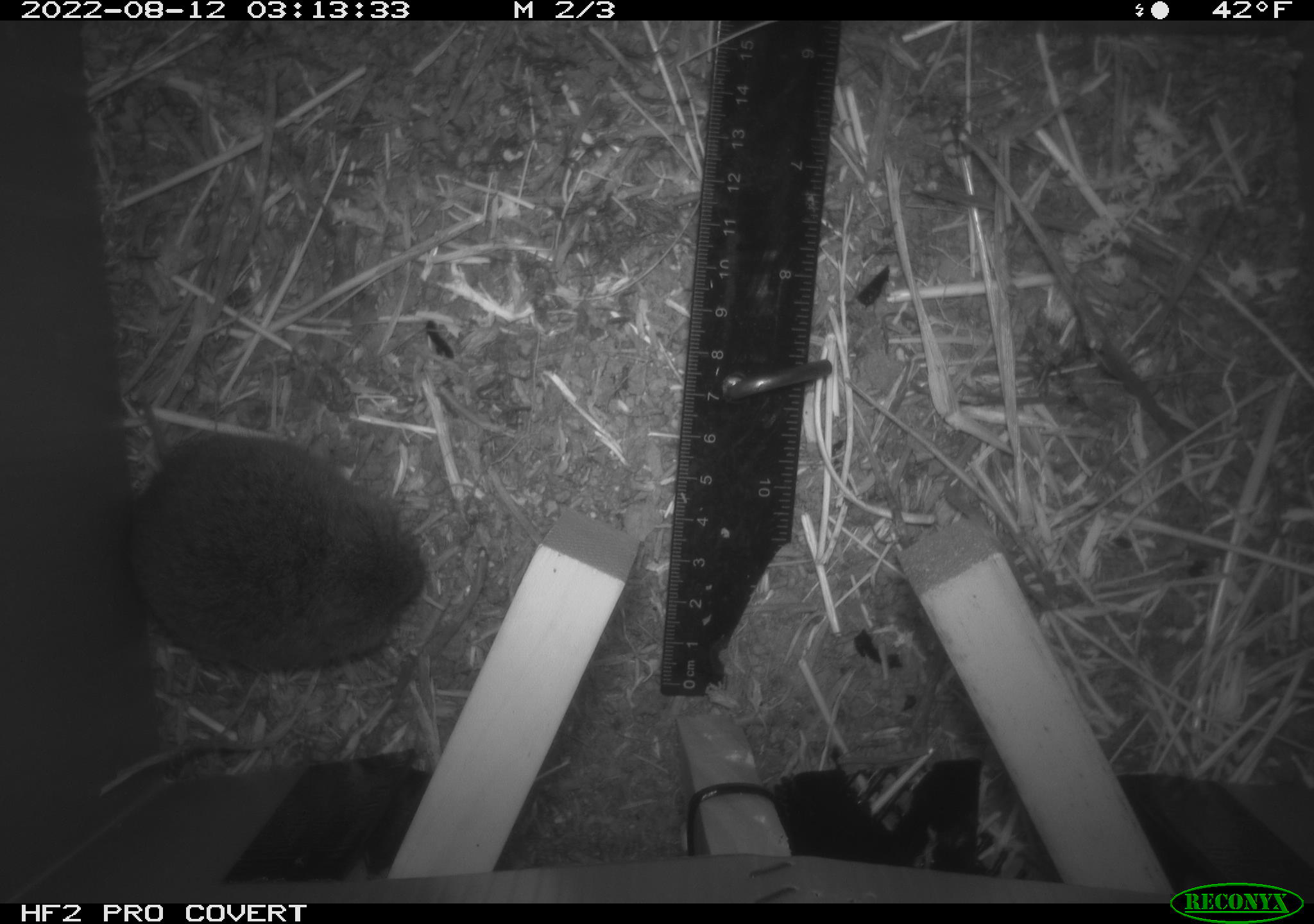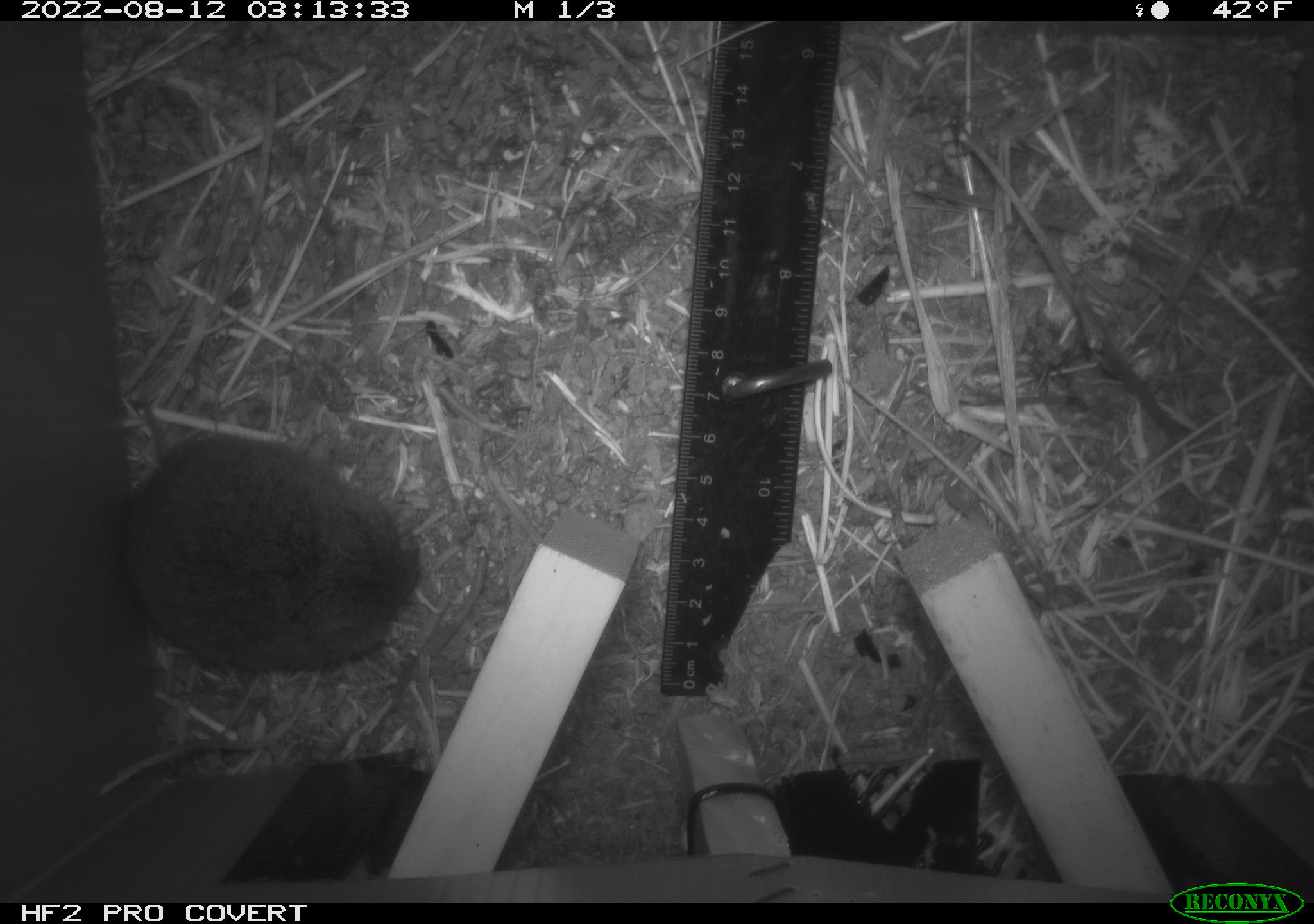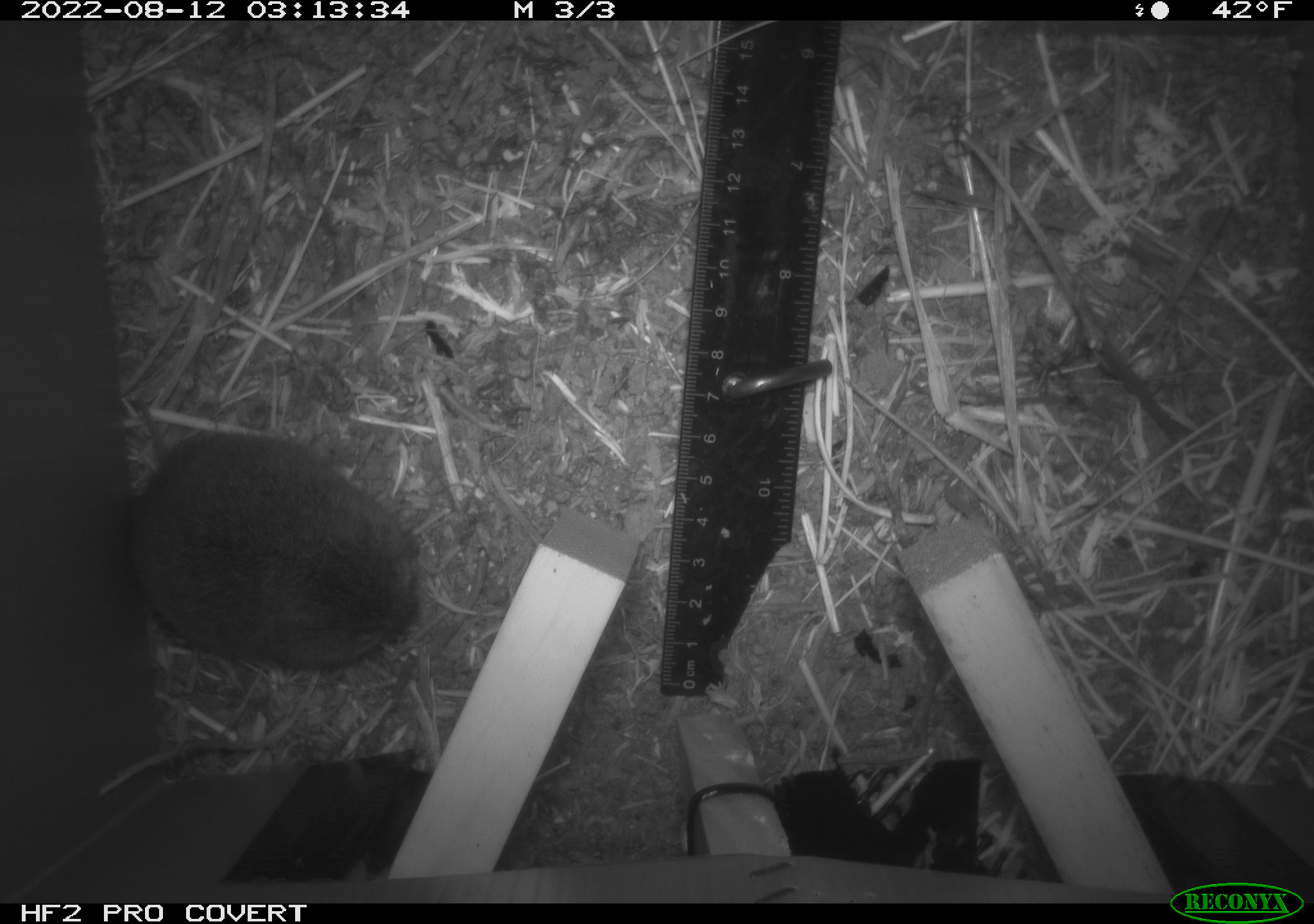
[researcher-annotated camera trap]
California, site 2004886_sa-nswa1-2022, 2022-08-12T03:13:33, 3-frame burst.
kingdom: Animalia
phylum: Chordata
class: Mammalia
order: Rodentia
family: Cricetidae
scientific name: Cricetidae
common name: hamsters, voles, lemmings, and allies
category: cricetidae family